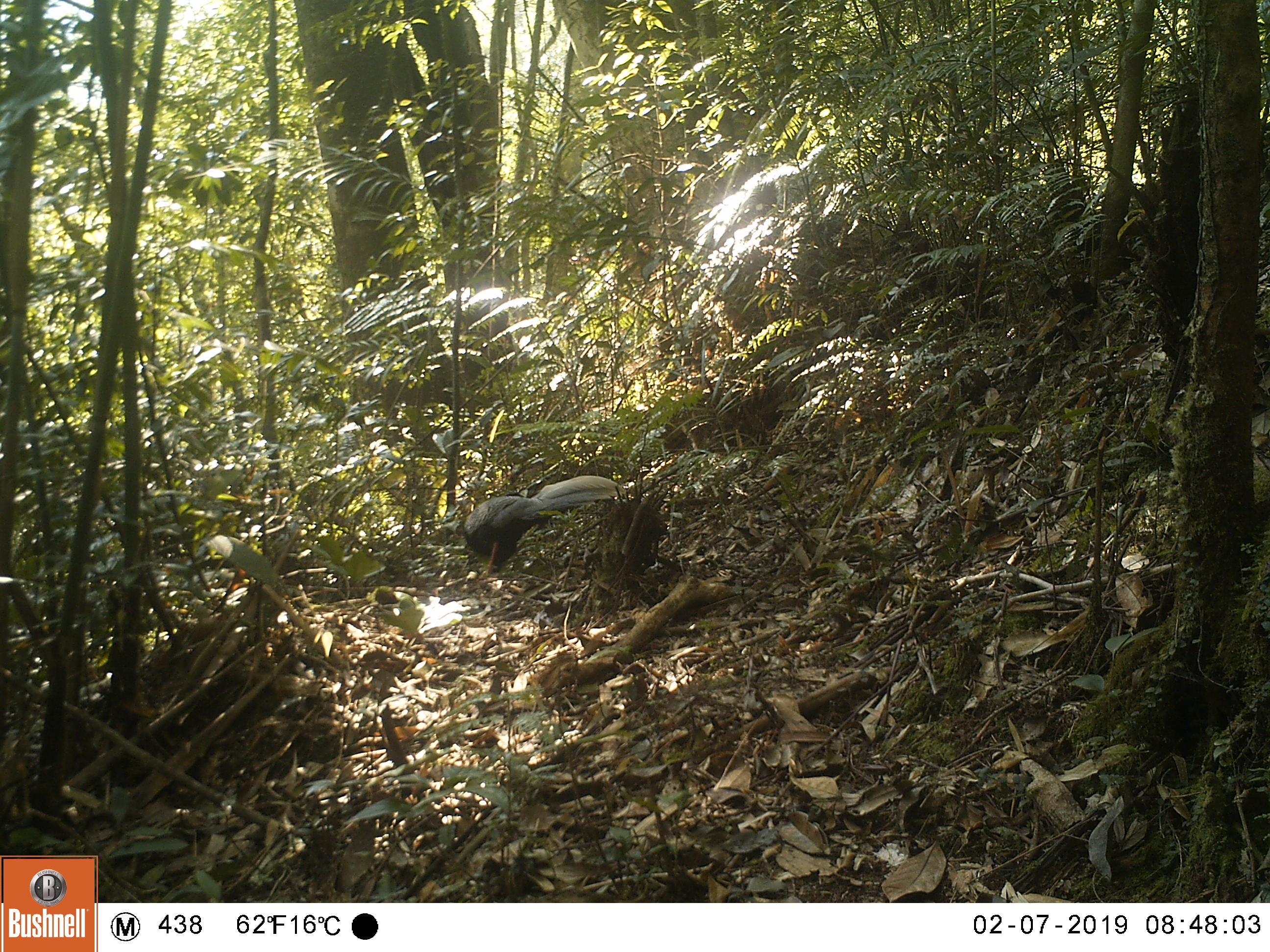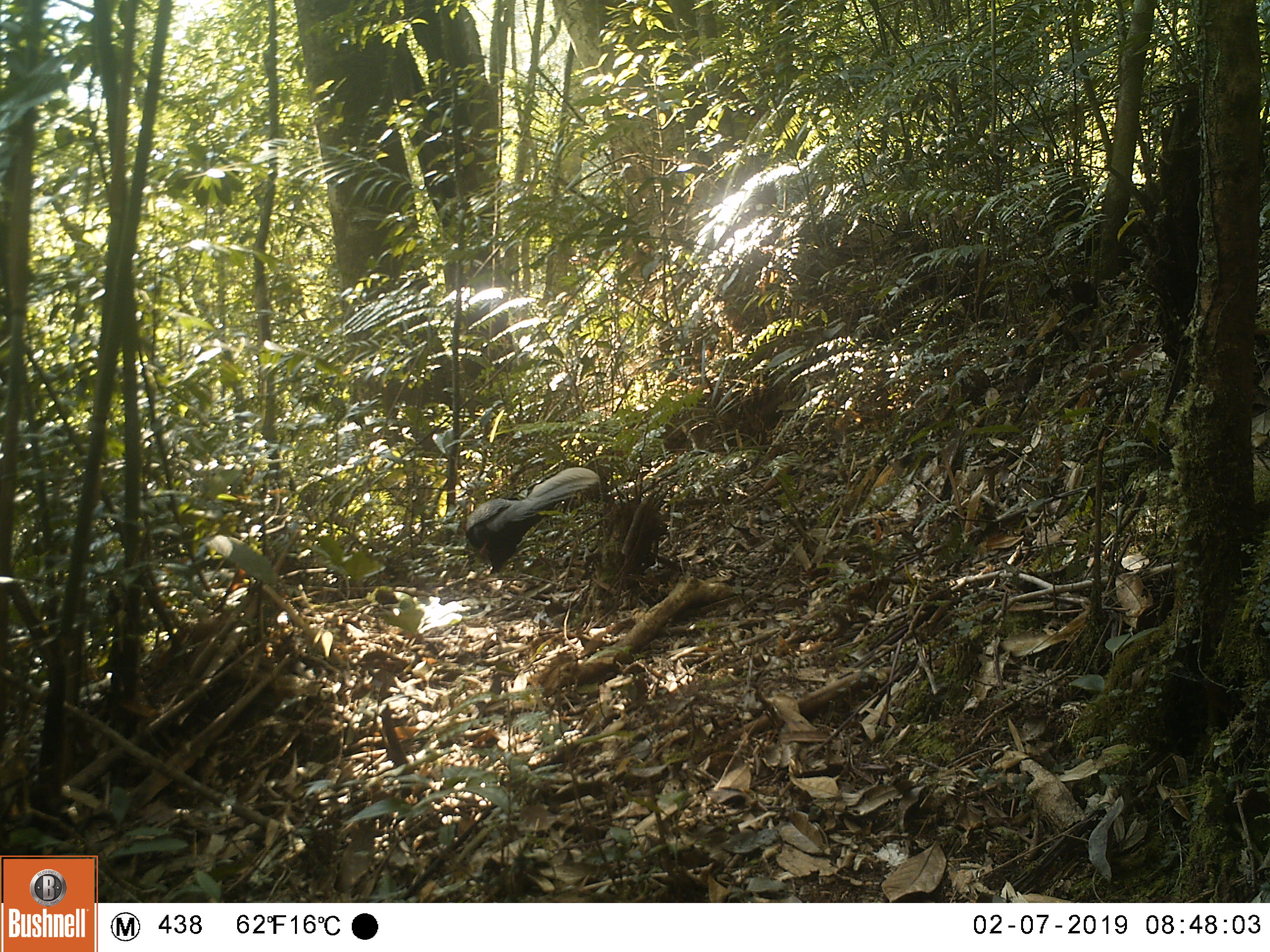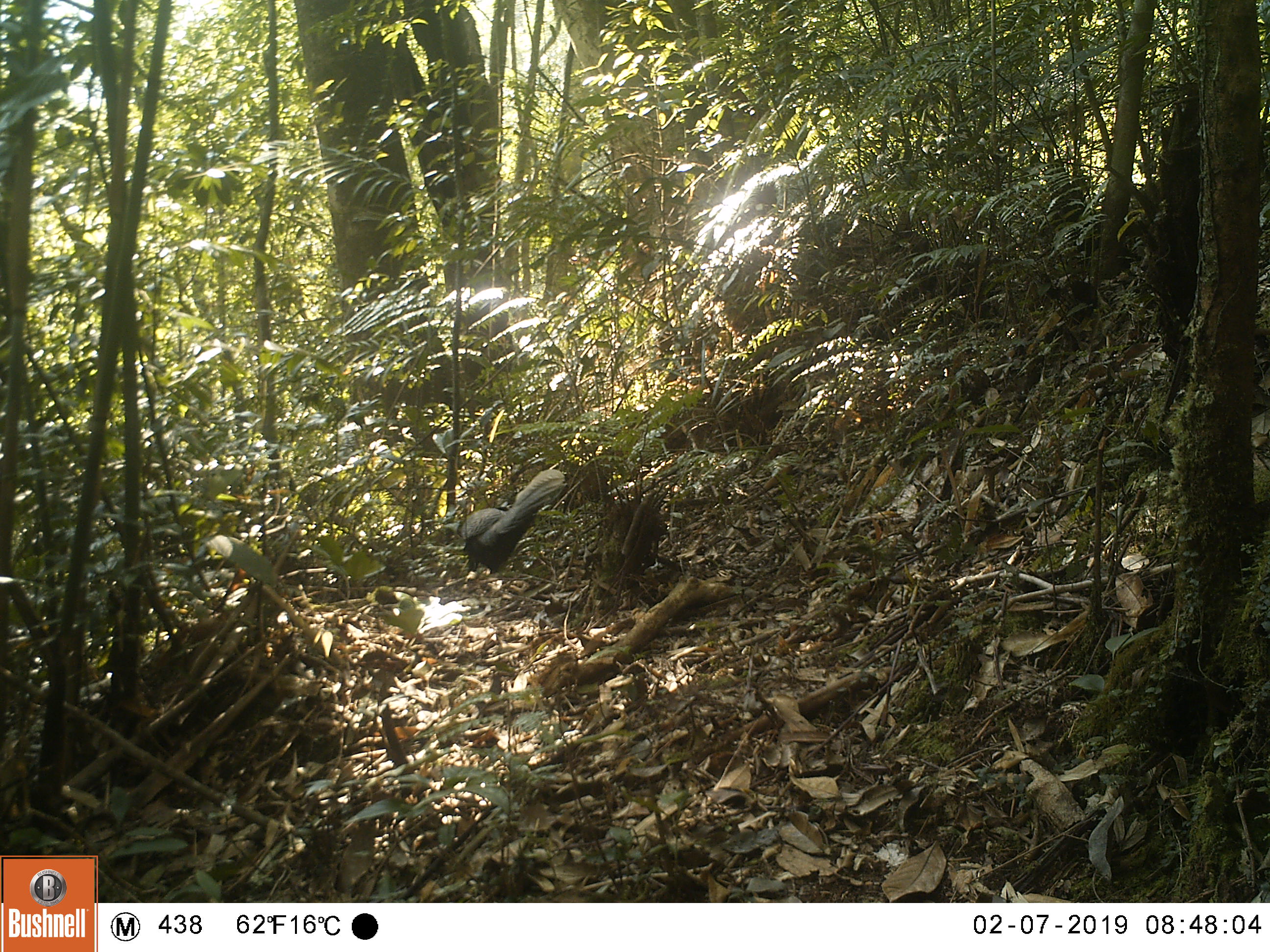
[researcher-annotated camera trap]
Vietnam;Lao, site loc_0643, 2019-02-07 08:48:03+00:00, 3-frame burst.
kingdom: Animalia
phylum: Chordata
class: Aves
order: Galliformes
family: Phasianidae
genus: Lophura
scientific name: Lophura nycthemera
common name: silver pheasant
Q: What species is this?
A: Silver pheasant (Lophura nycthemera).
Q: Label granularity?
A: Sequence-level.